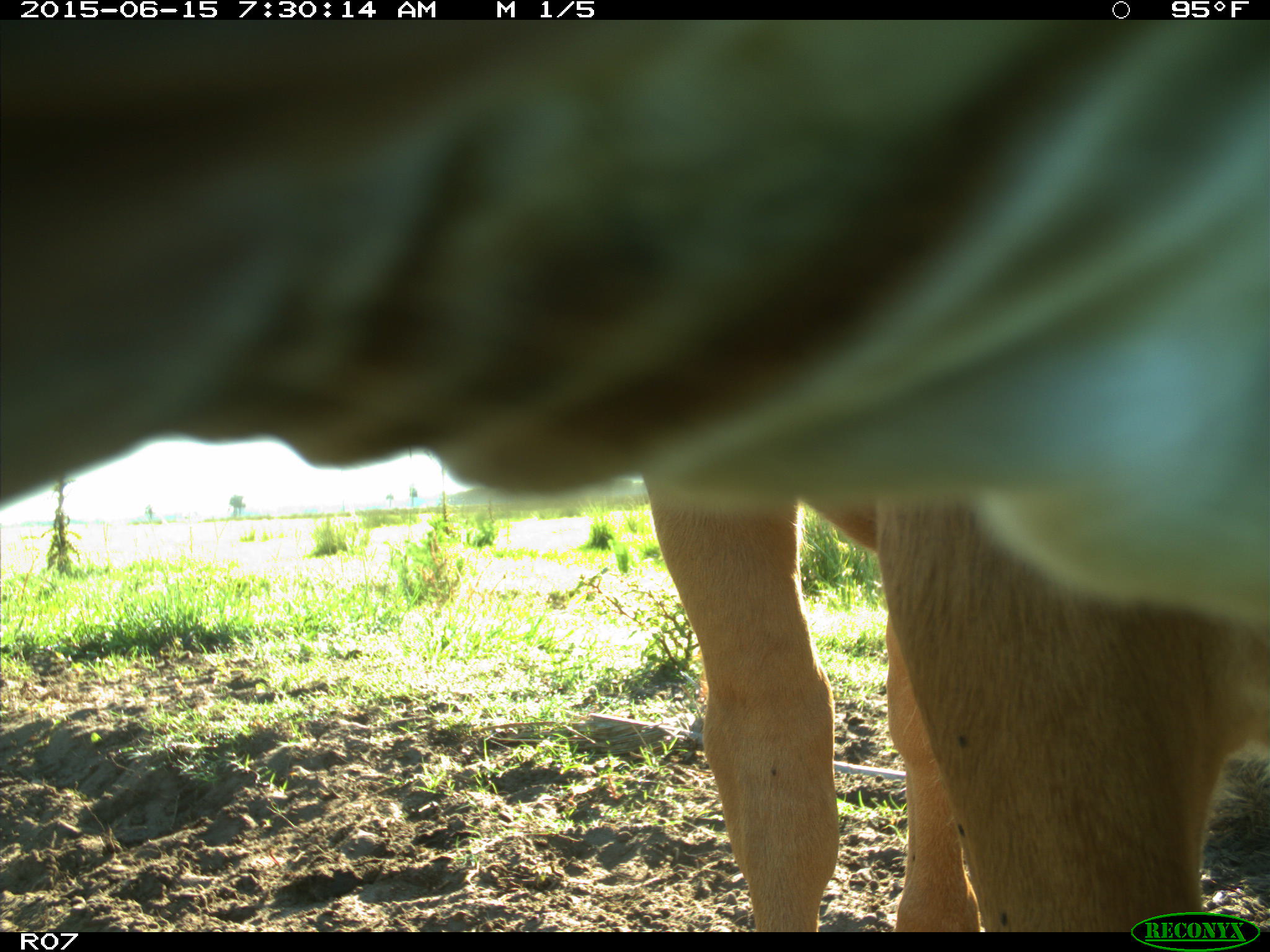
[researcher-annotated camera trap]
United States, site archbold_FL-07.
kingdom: Animalia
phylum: Chordata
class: Mammalia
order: Artiodactyla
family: Bovidae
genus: Bos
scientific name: Bos taurus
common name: domestic cow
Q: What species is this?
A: Bos taurus (domestic cow).